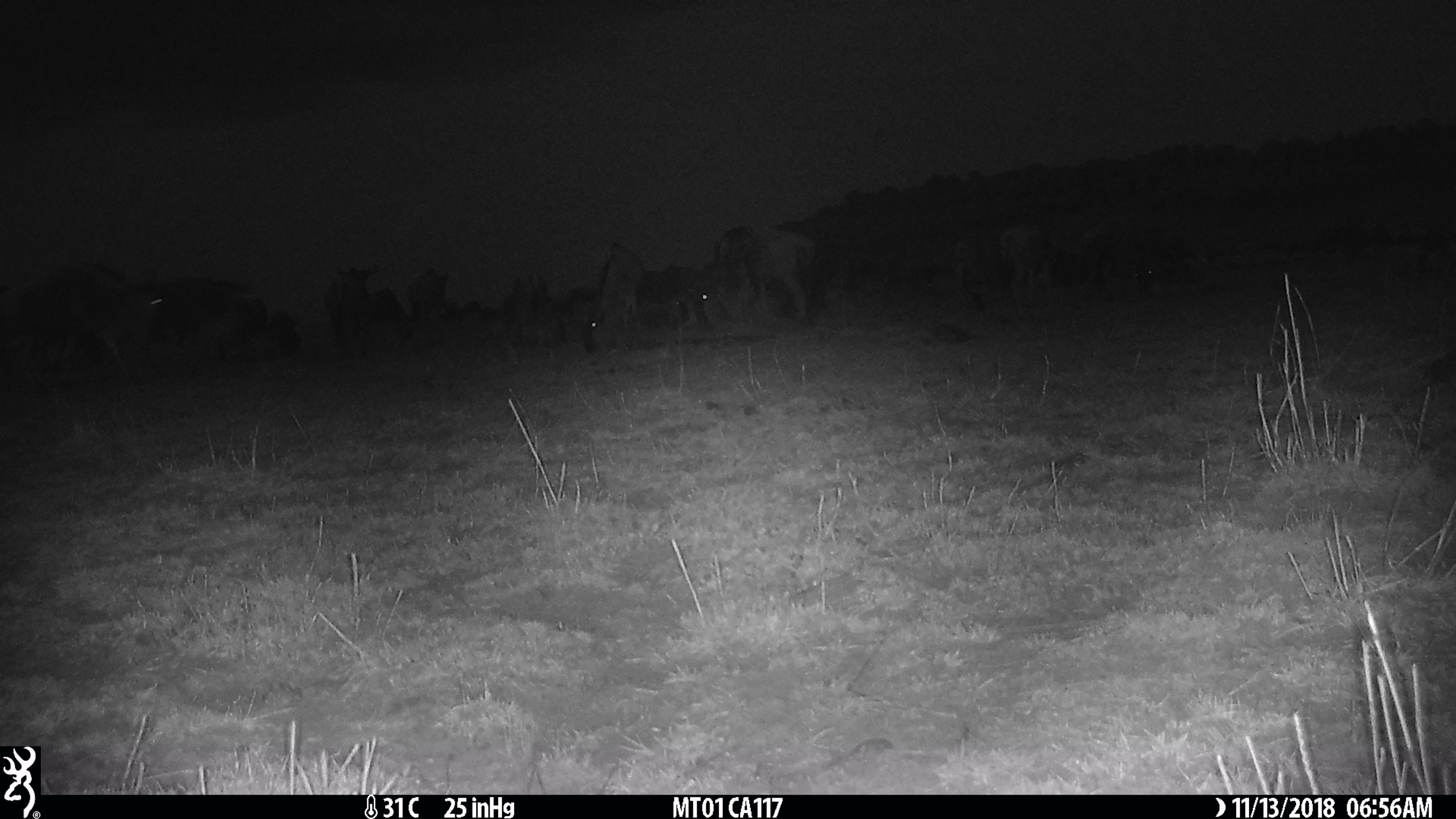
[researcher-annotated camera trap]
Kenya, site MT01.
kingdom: Animalia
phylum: Chordata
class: Mammalia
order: Artiodactyla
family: Bovidae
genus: Connochaetes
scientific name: Connochaetes taurinus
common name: blue wildebeest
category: wildebeest